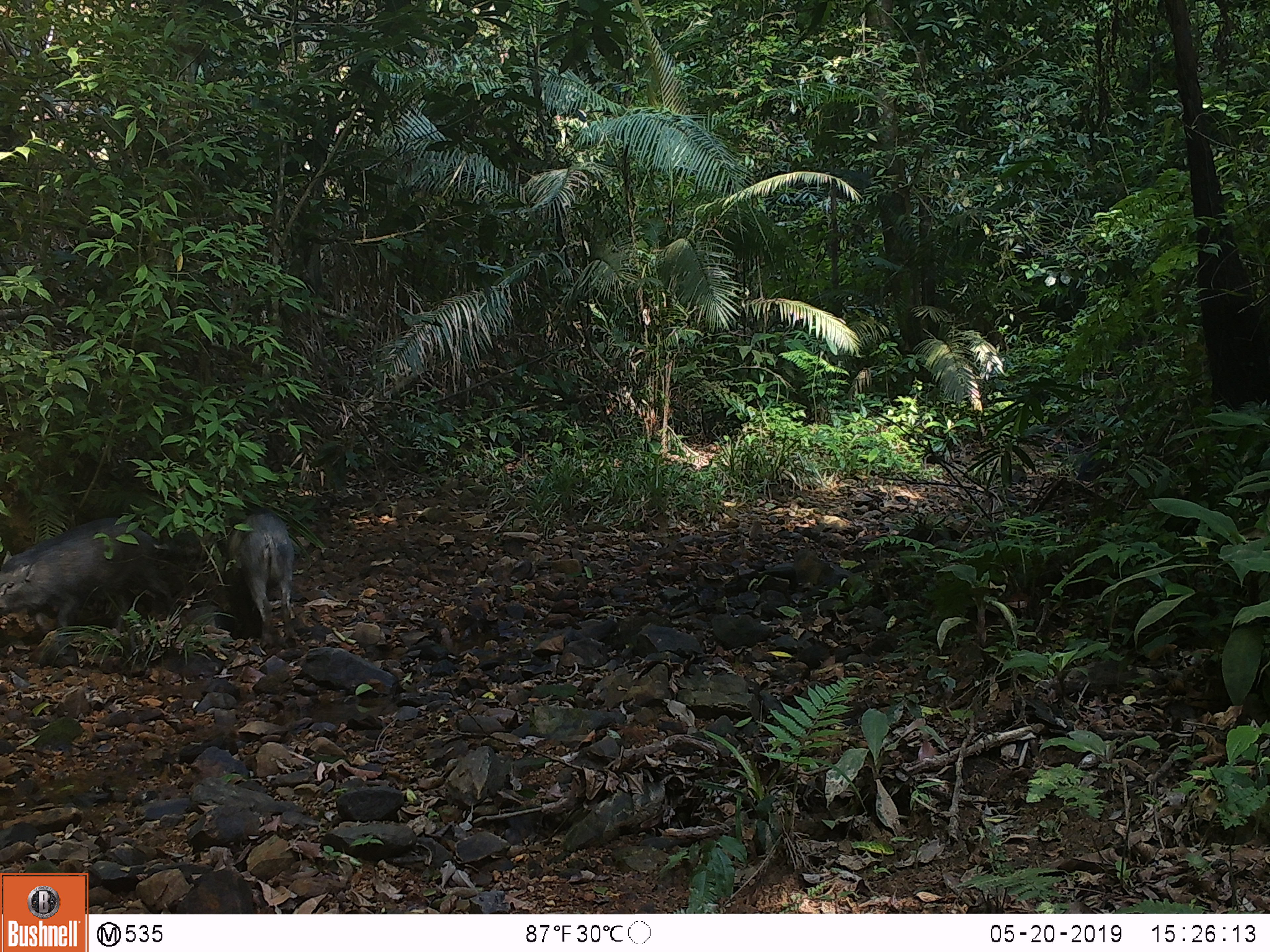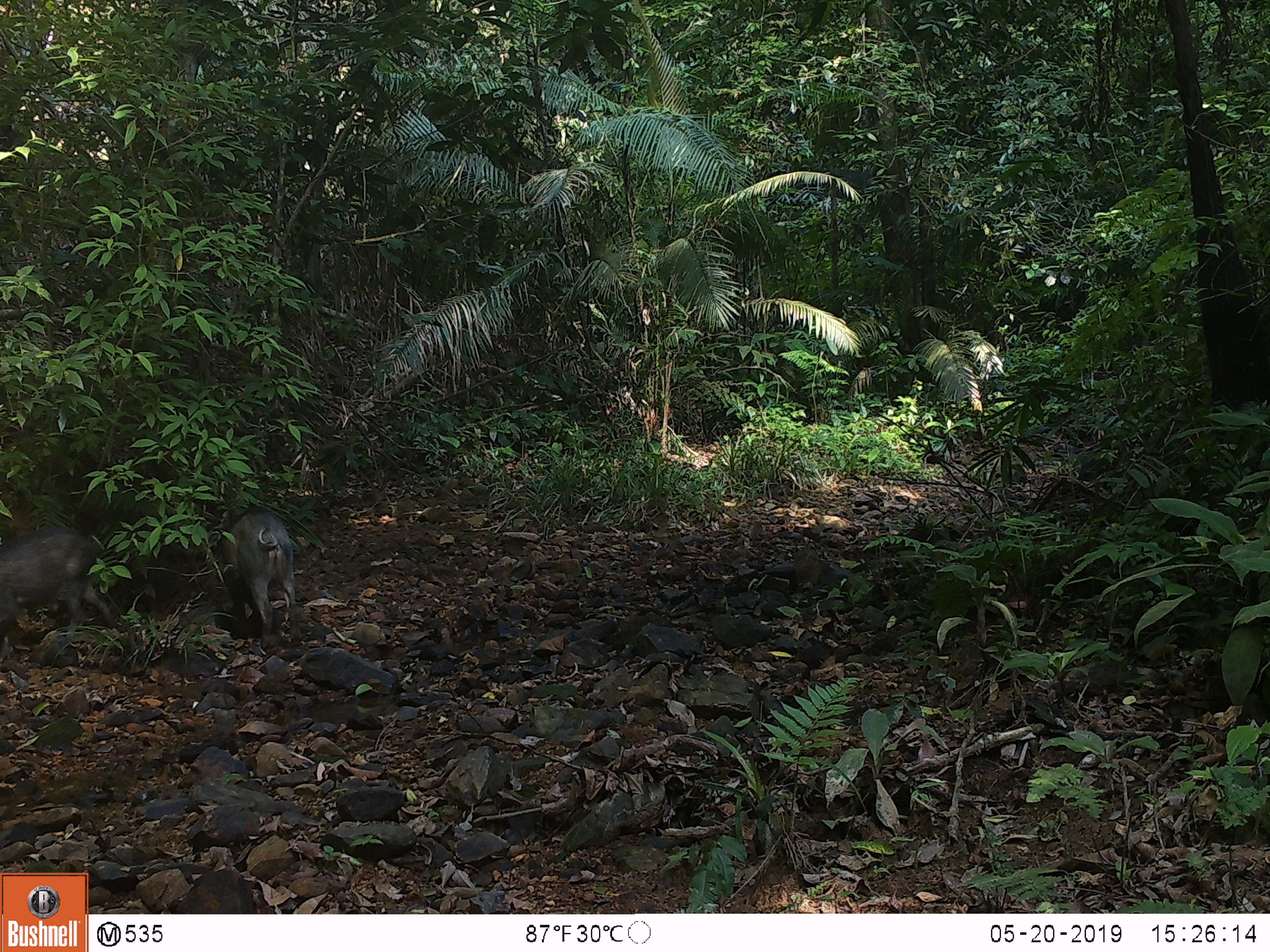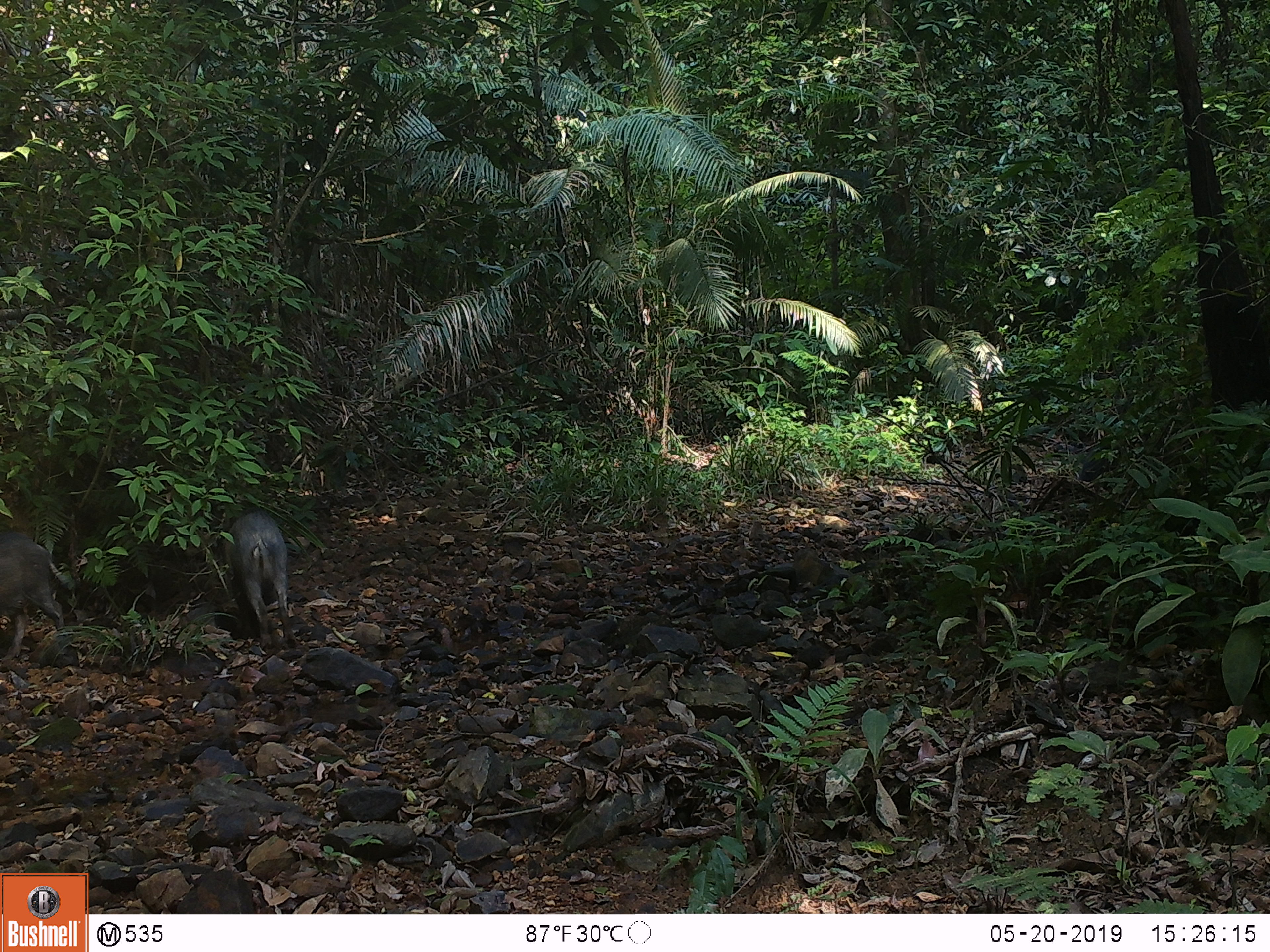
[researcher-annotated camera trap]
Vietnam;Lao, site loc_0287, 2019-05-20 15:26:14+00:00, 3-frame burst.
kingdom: Animalia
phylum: Chordata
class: Mammalia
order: Artiodactyla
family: Suidae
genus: Sus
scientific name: Sus scrofa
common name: eurasian wild pig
Eurasian wild pig (Sus scrofa). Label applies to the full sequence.